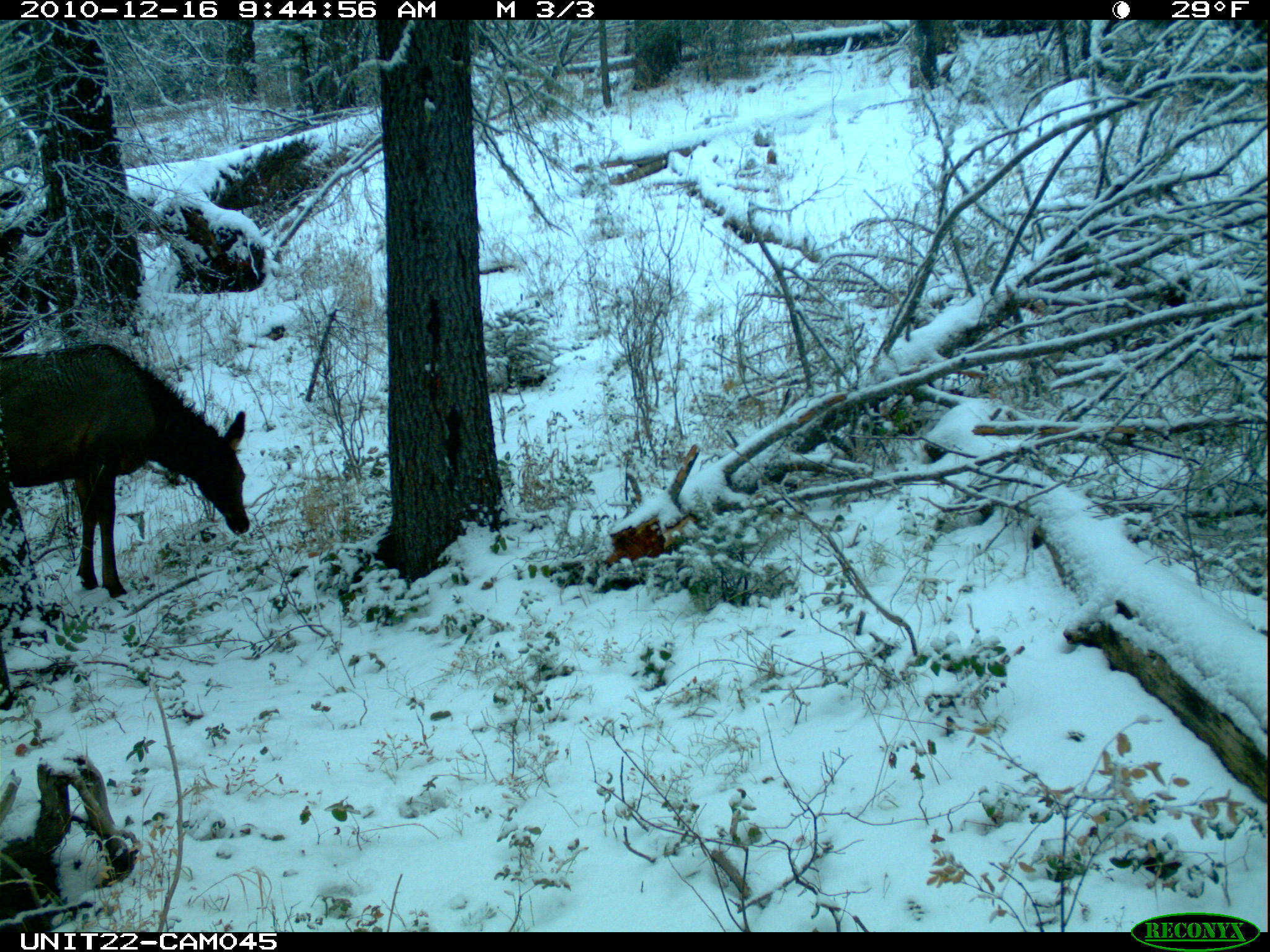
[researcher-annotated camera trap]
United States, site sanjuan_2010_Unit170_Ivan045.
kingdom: Animalia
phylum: Chordata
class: Mammalia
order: Artiodactyla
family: Cervidae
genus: Cervus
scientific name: Cervus elaphus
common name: red deer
Cervus elaphus (red deer).